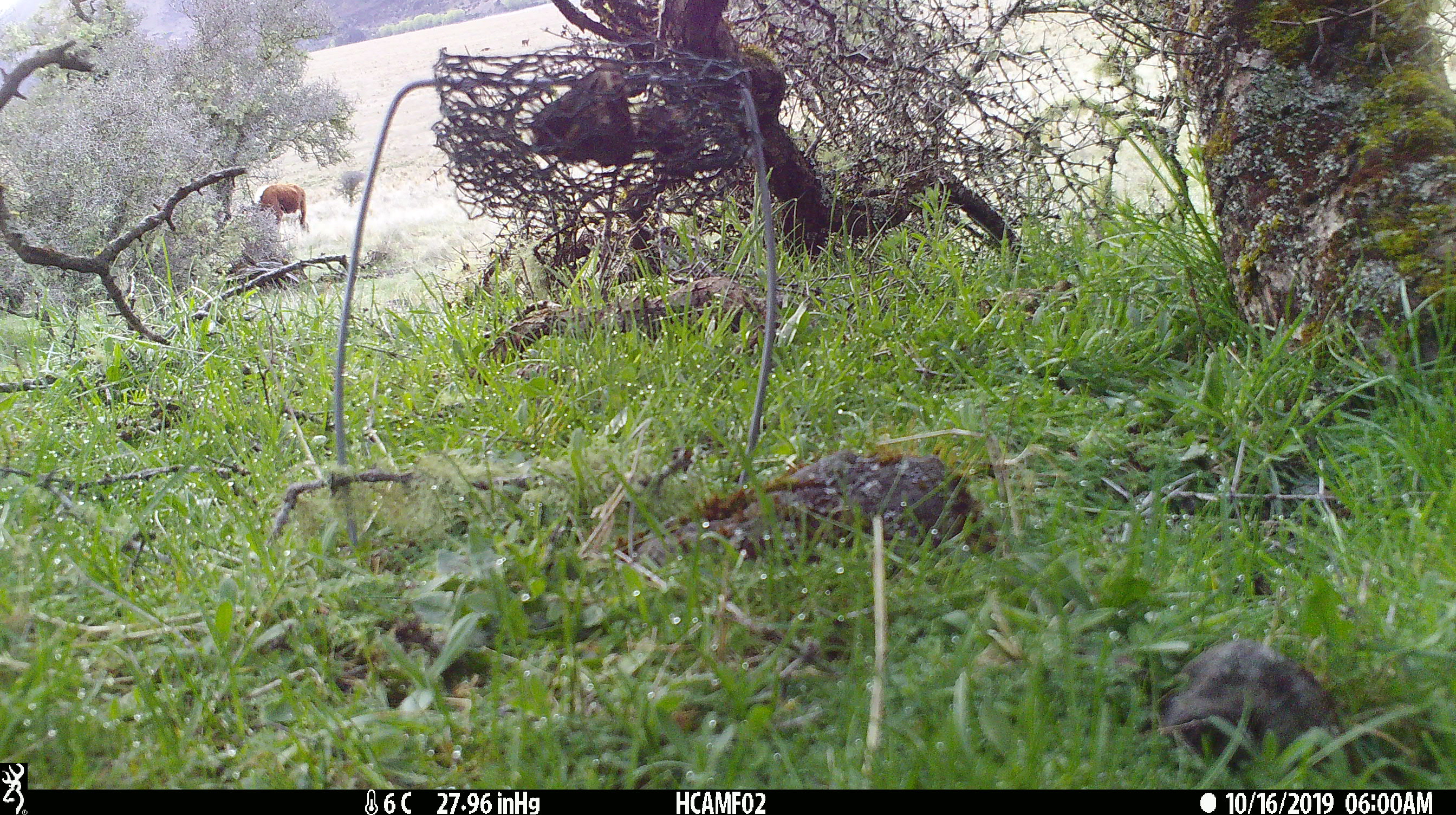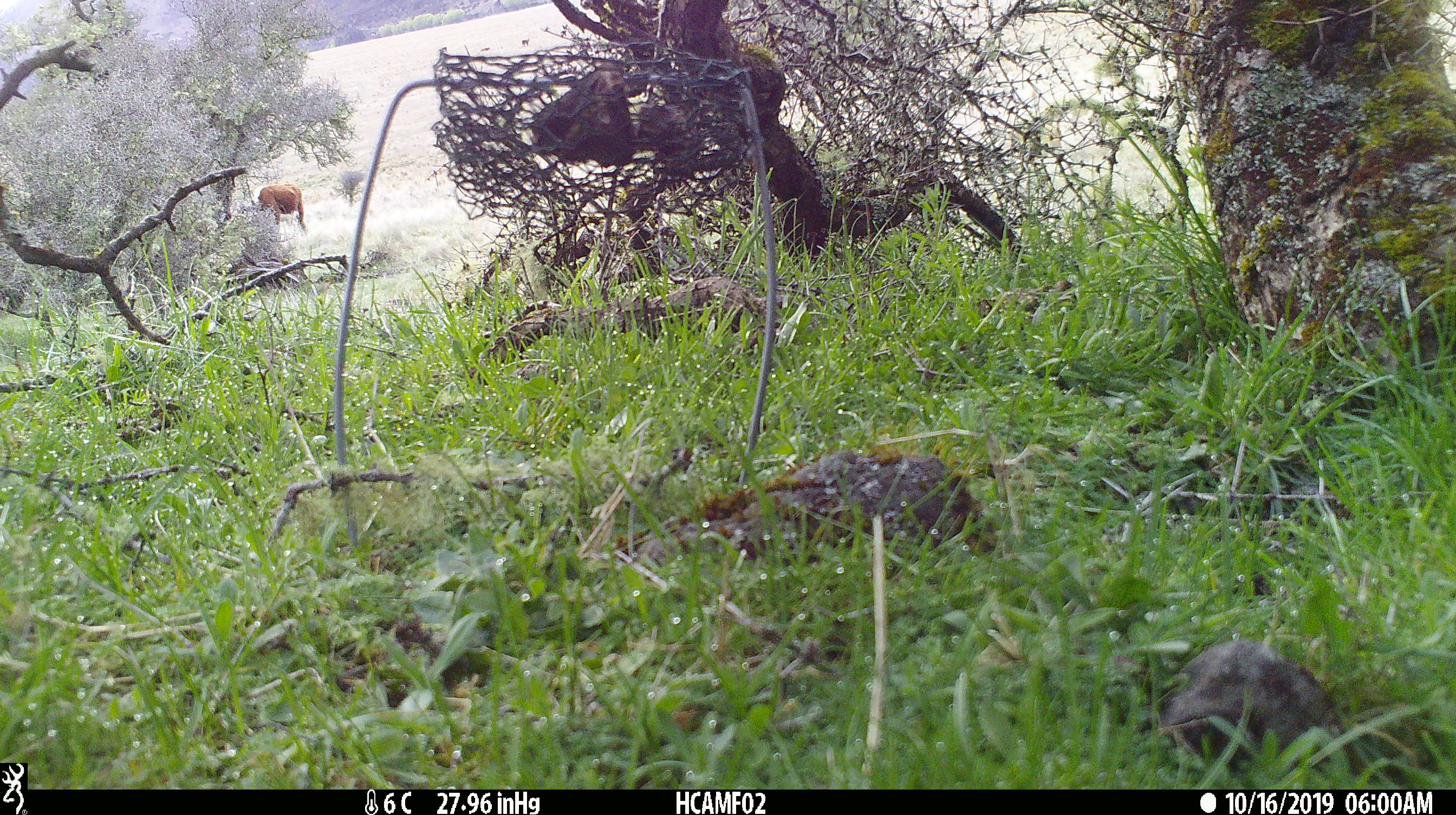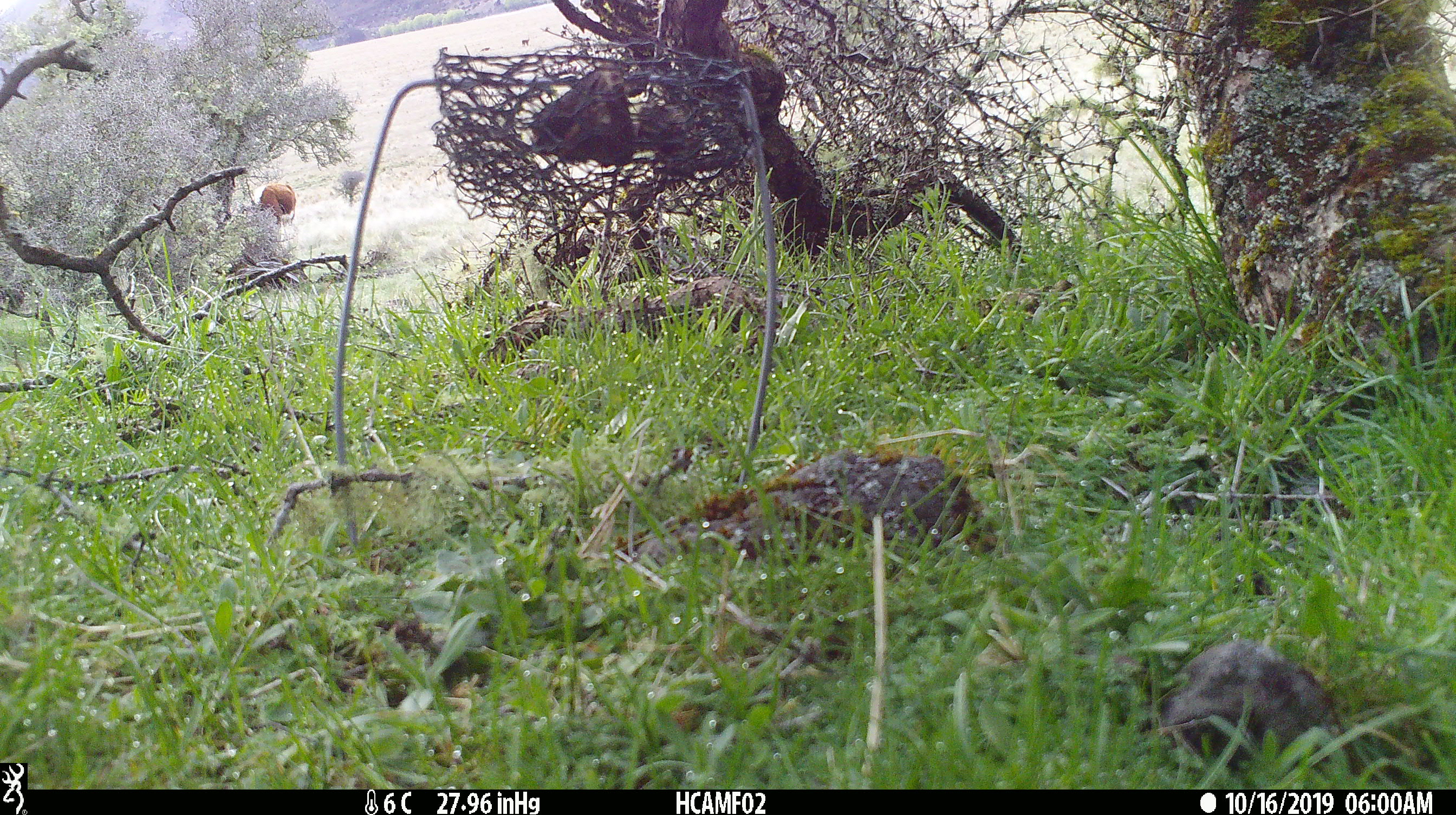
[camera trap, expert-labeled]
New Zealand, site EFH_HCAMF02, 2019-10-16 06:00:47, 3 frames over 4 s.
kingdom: Animalia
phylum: Chordata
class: Mammalia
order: Artiodactyla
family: Bovidae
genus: Bos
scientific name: Bos taurus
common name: domestic cow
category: cow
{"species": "cow (domestic cow) (Bos taurus)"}